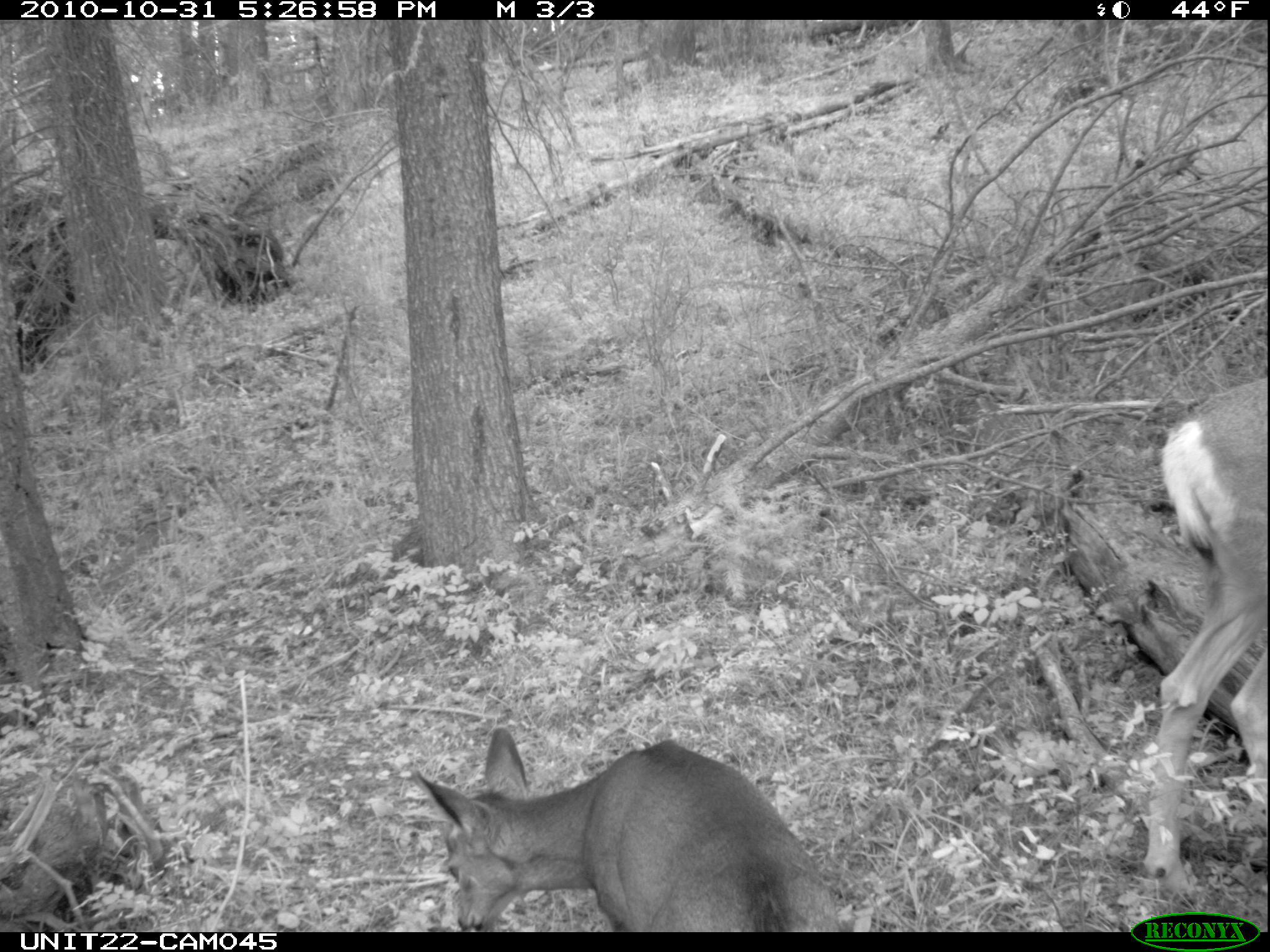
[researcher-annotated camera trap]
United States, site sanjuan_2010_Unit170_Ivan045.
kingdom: Animalia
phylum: Chordata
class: Mammalia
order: Artiodactyla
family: Cervidae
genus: Odocoileus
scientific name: Odocoileus hemionus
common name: mule deer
Odocoileus hemionus (mule deer).